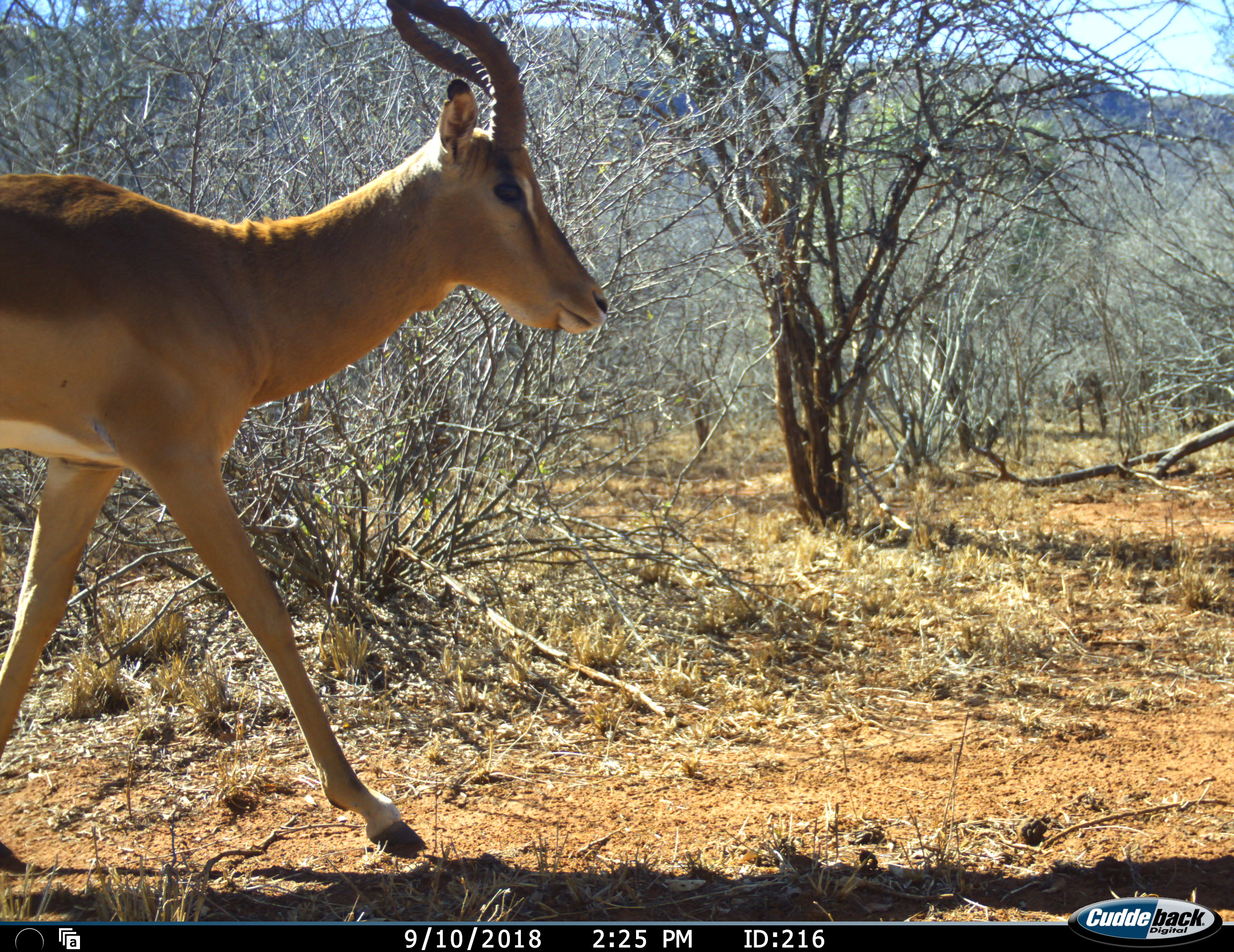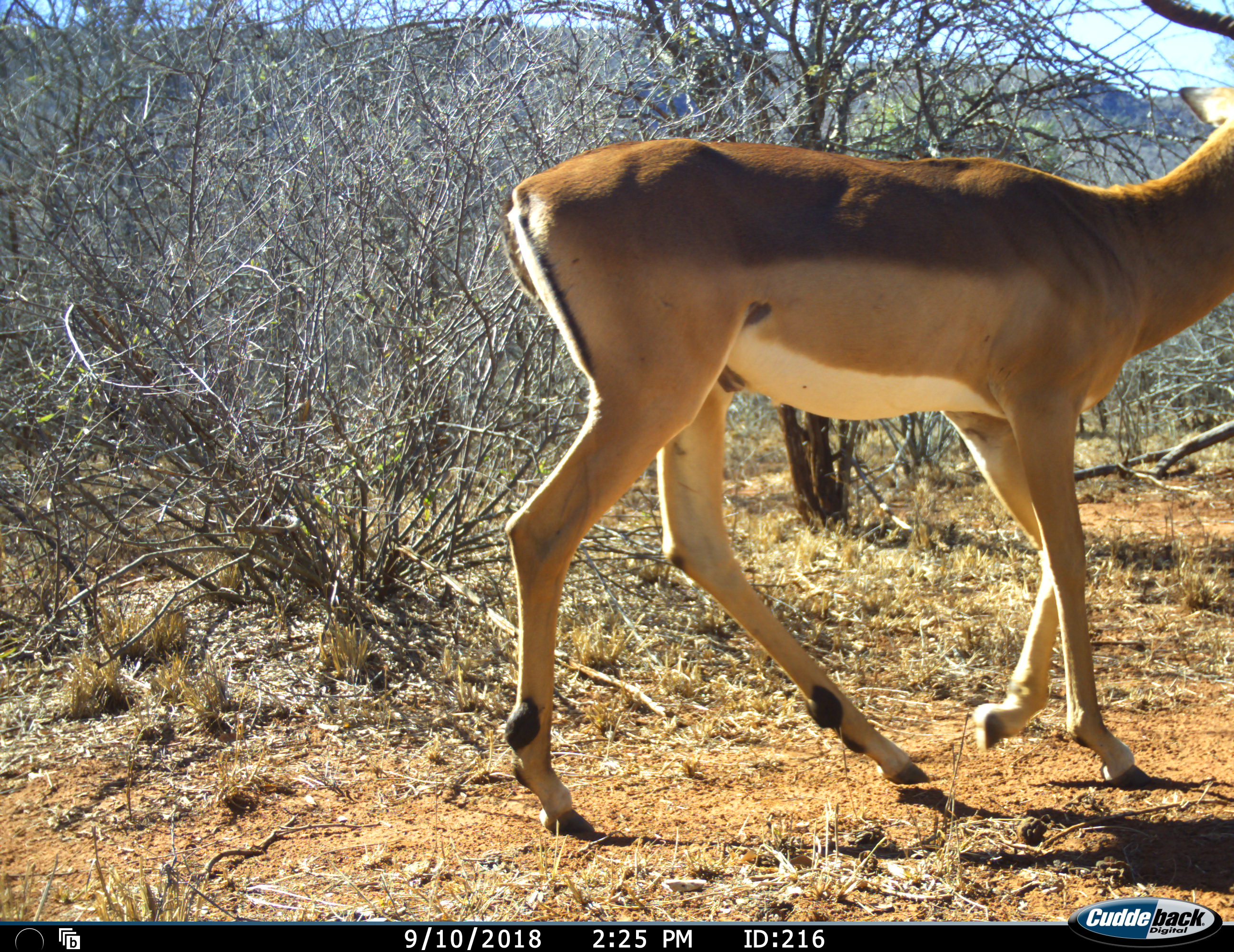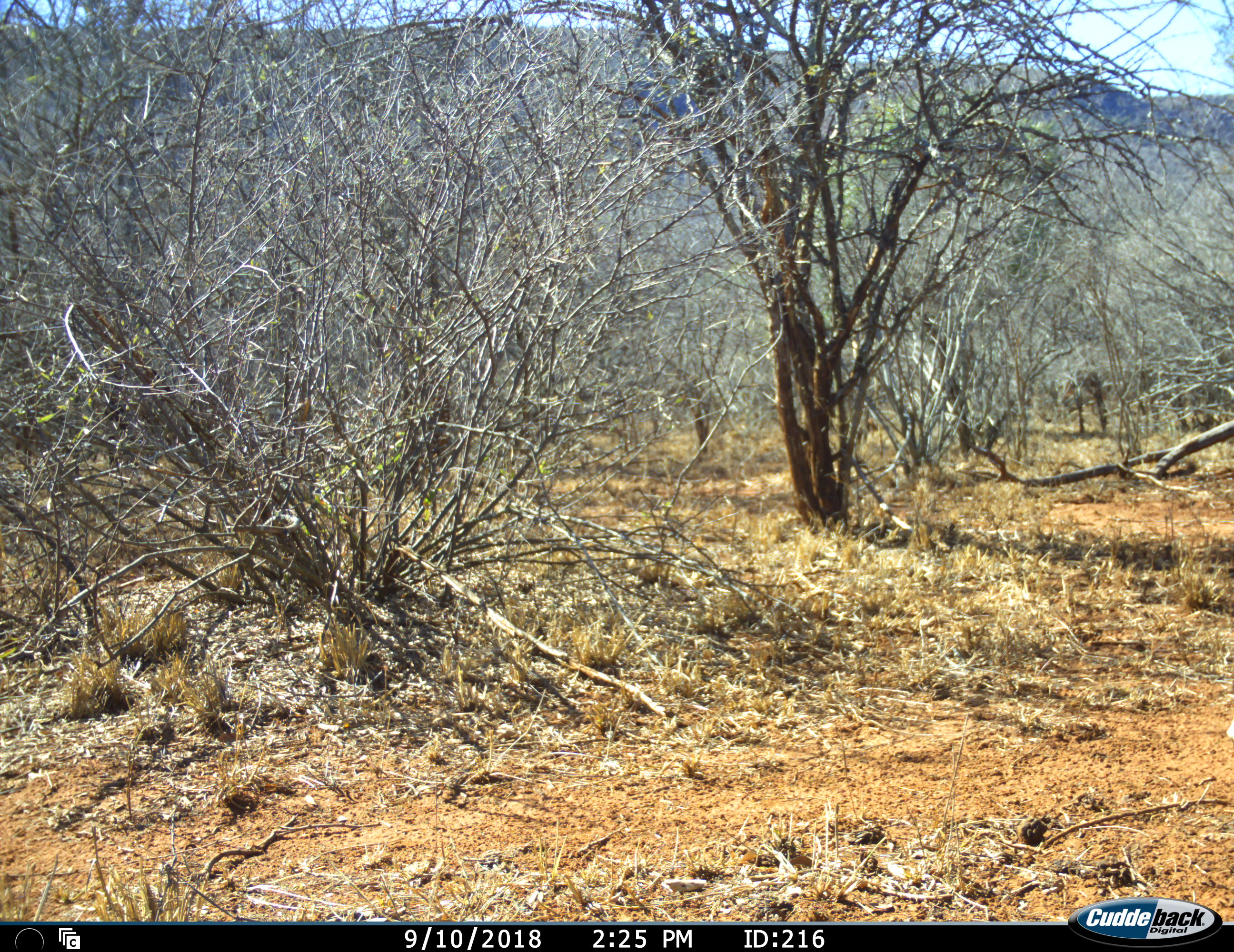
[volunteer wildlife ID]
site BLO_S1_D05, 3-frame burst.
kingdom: Animalia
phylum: Chordata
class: Mammalia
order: Artiodactyla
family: Bovidae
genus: Aepyceros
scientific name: Aepyceros melampus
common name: impala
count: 1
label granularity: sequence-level